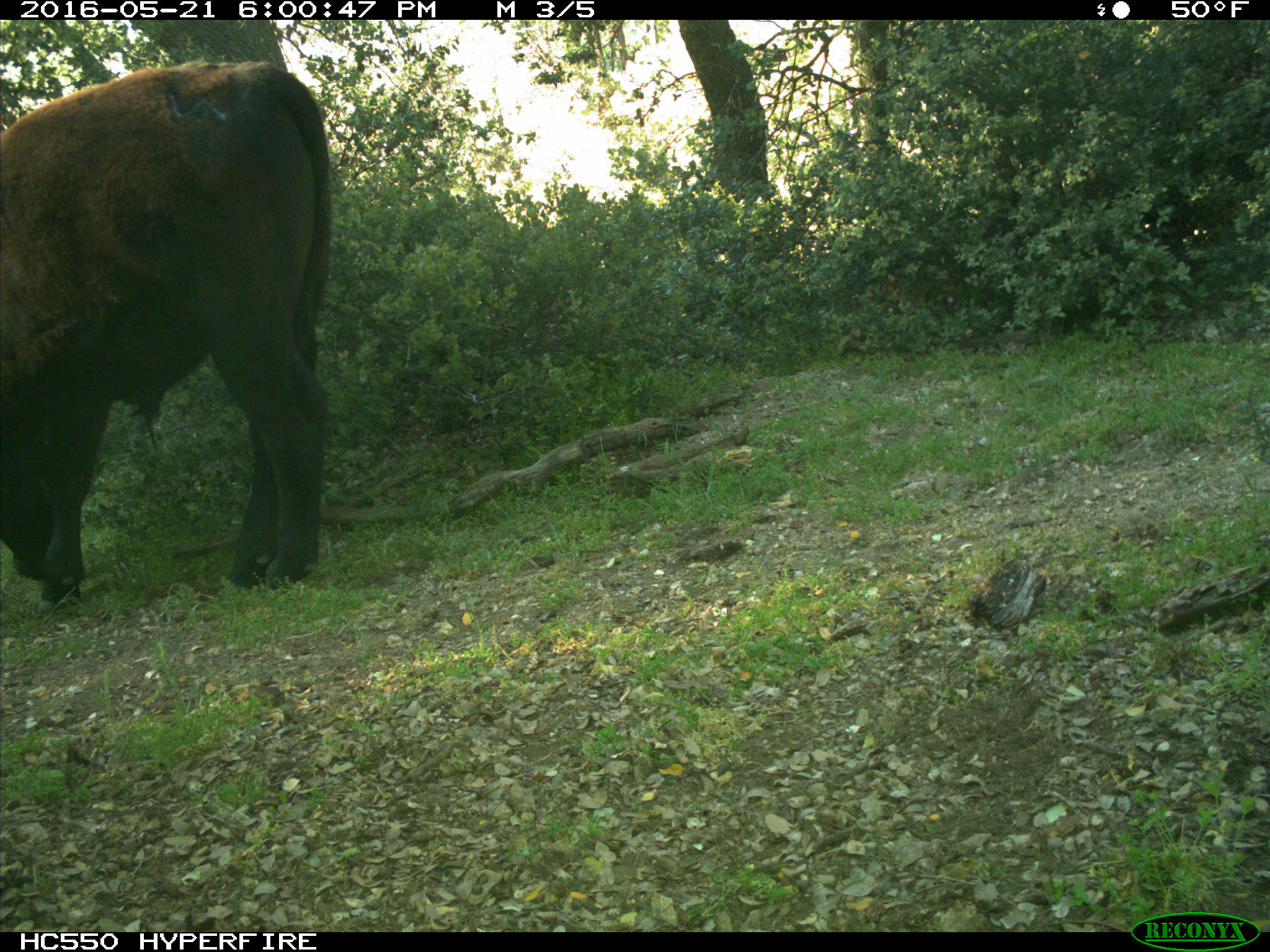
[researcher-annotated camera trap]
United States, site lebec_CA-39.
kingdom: Animalia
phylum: Chordata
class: Mammalia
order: Artiodactyla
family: Bovidae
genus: Bos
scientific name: Bos taurus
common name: domestic cow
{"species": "Bos taurus (domestic cow)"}